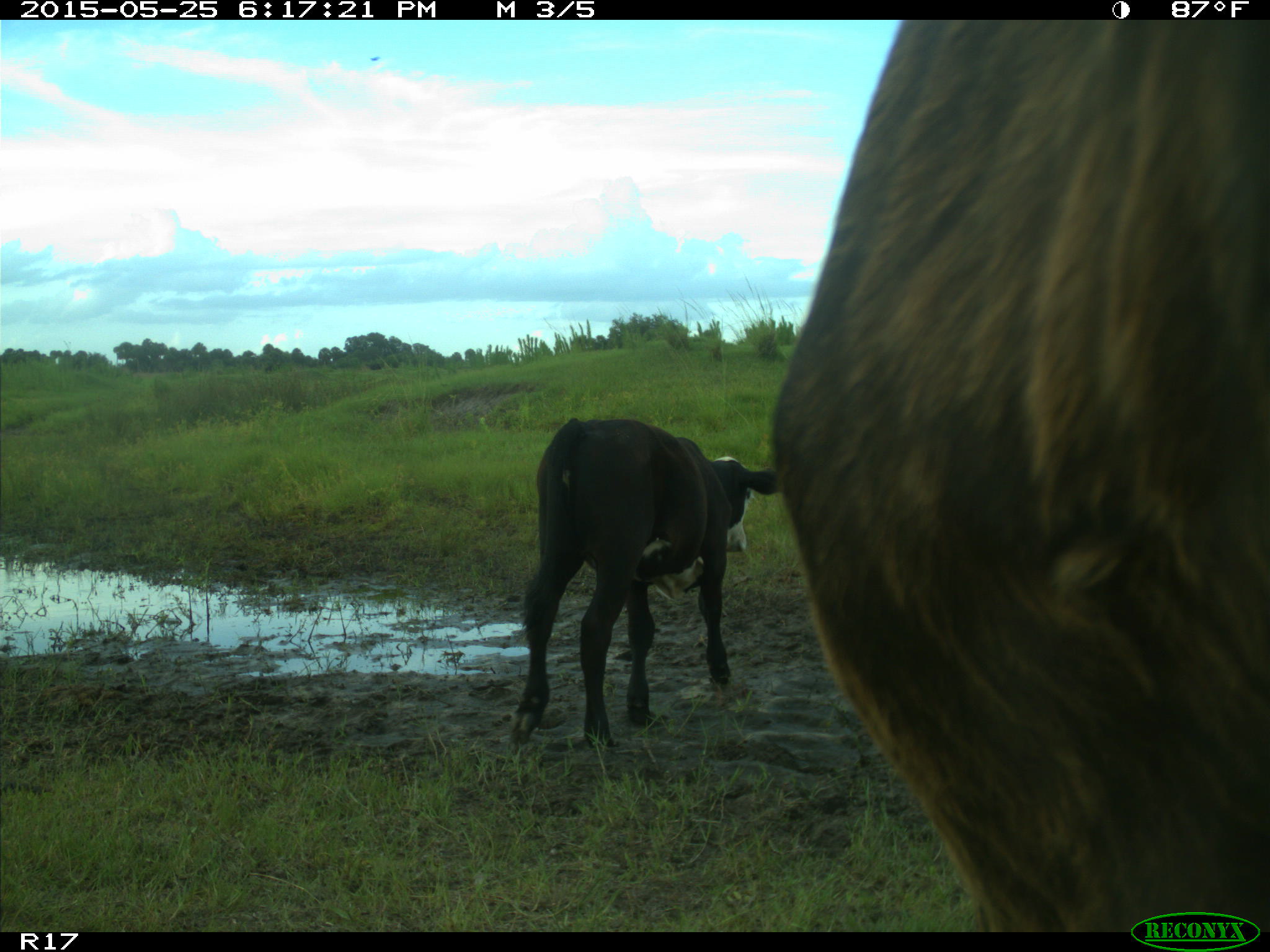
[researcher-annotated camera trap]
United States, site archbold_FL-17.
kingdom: Animalia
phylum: Chordata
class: Mammalia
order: Artiodactyla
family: Bovidae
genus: Bos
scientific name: Bos taurus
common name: domestic cow